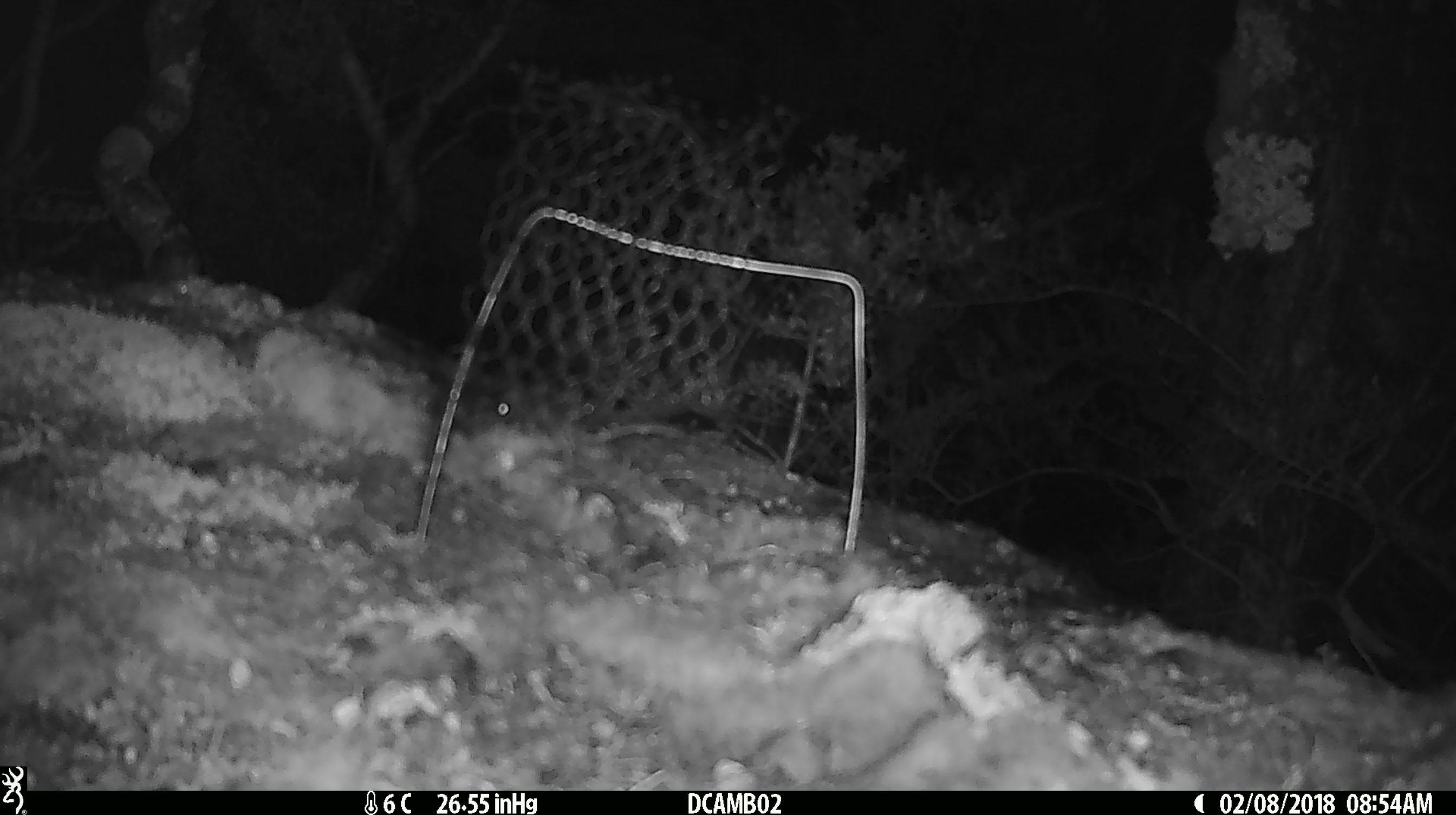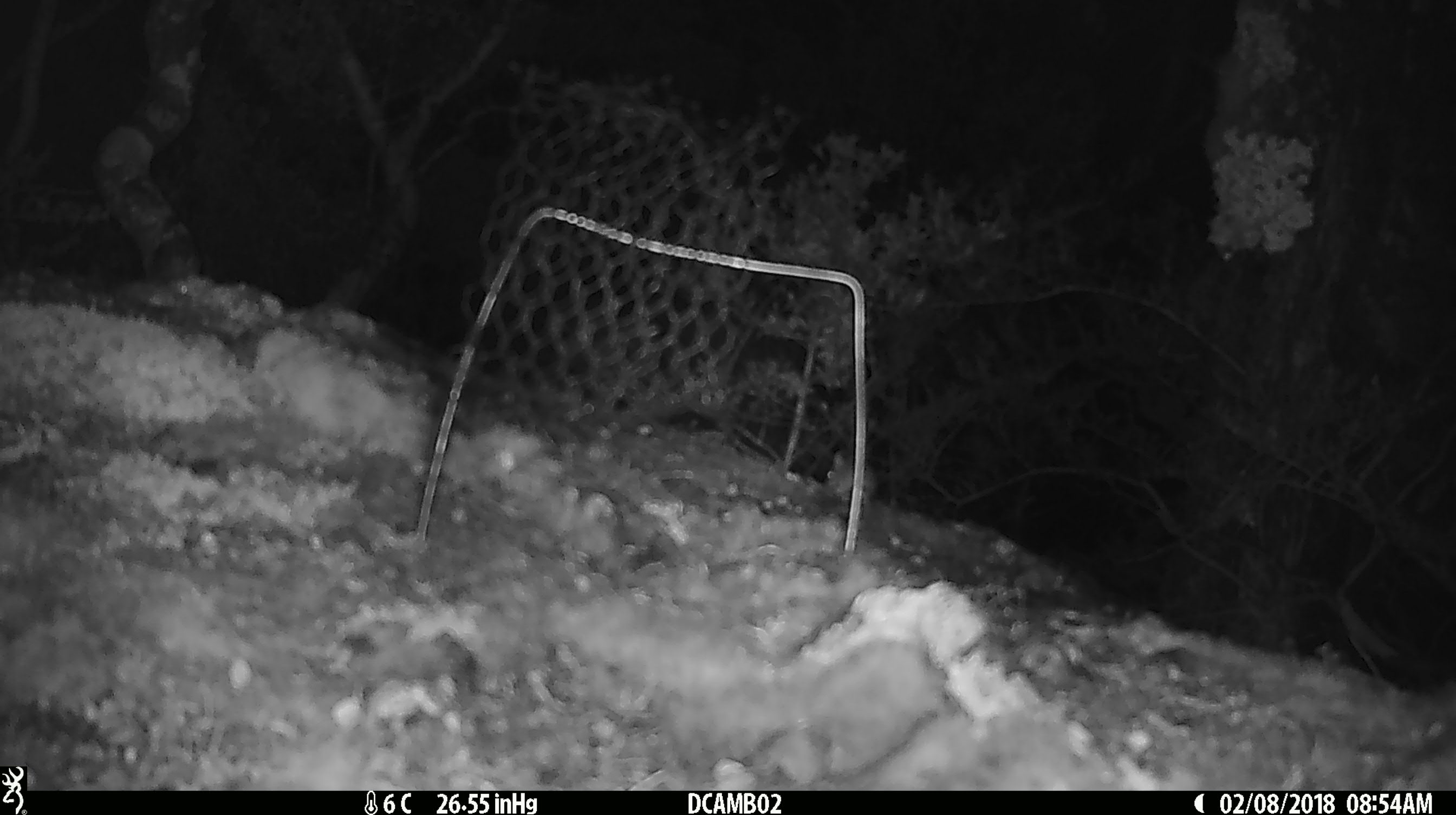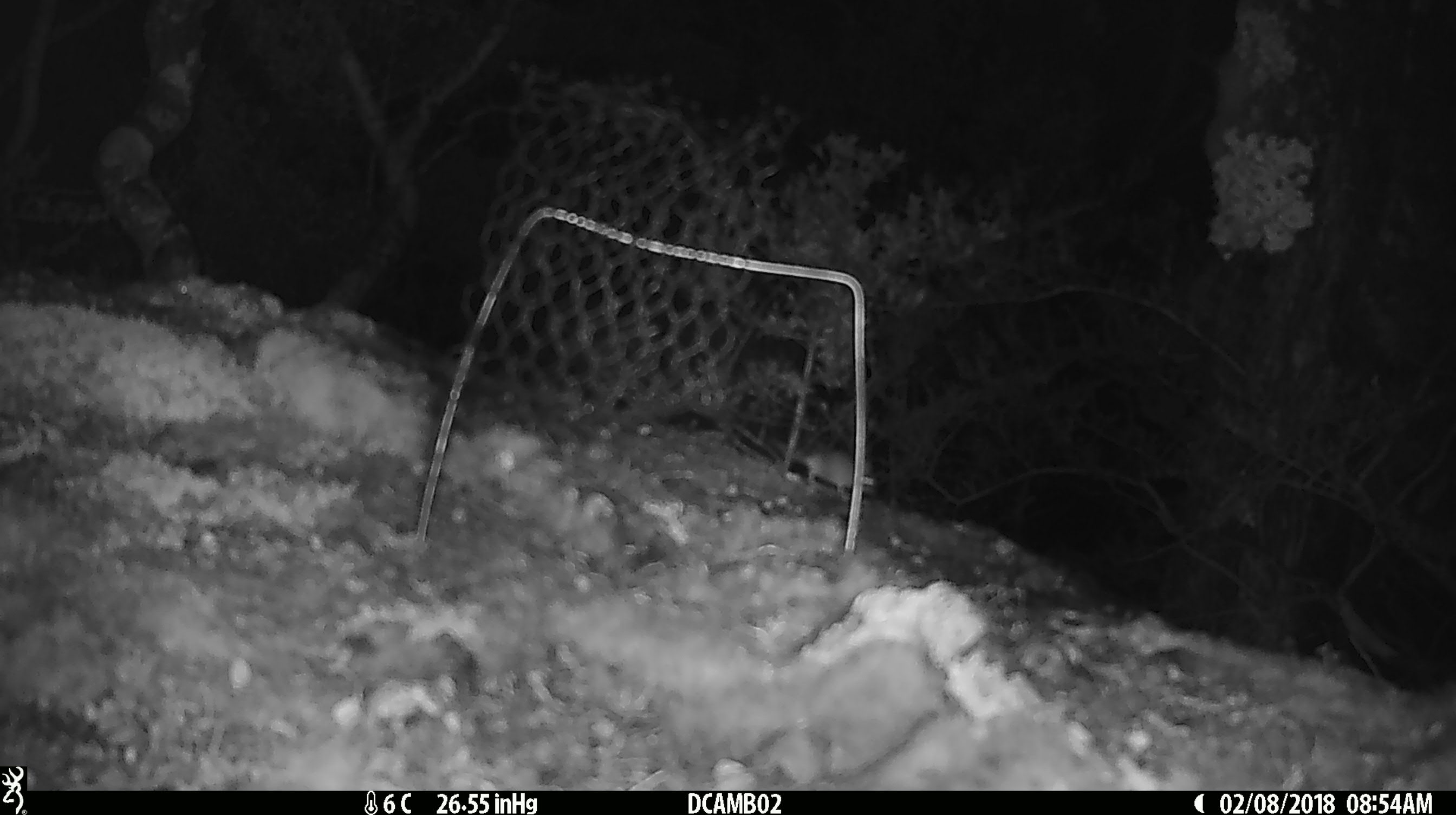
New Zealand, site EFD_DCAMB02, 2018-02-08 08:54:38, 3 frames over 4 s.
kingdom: Animalia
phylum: Chordata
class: Mammalia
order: Rodentia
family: Muridae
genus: Mus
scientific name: Mus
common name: mouse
Mouse (Mus).